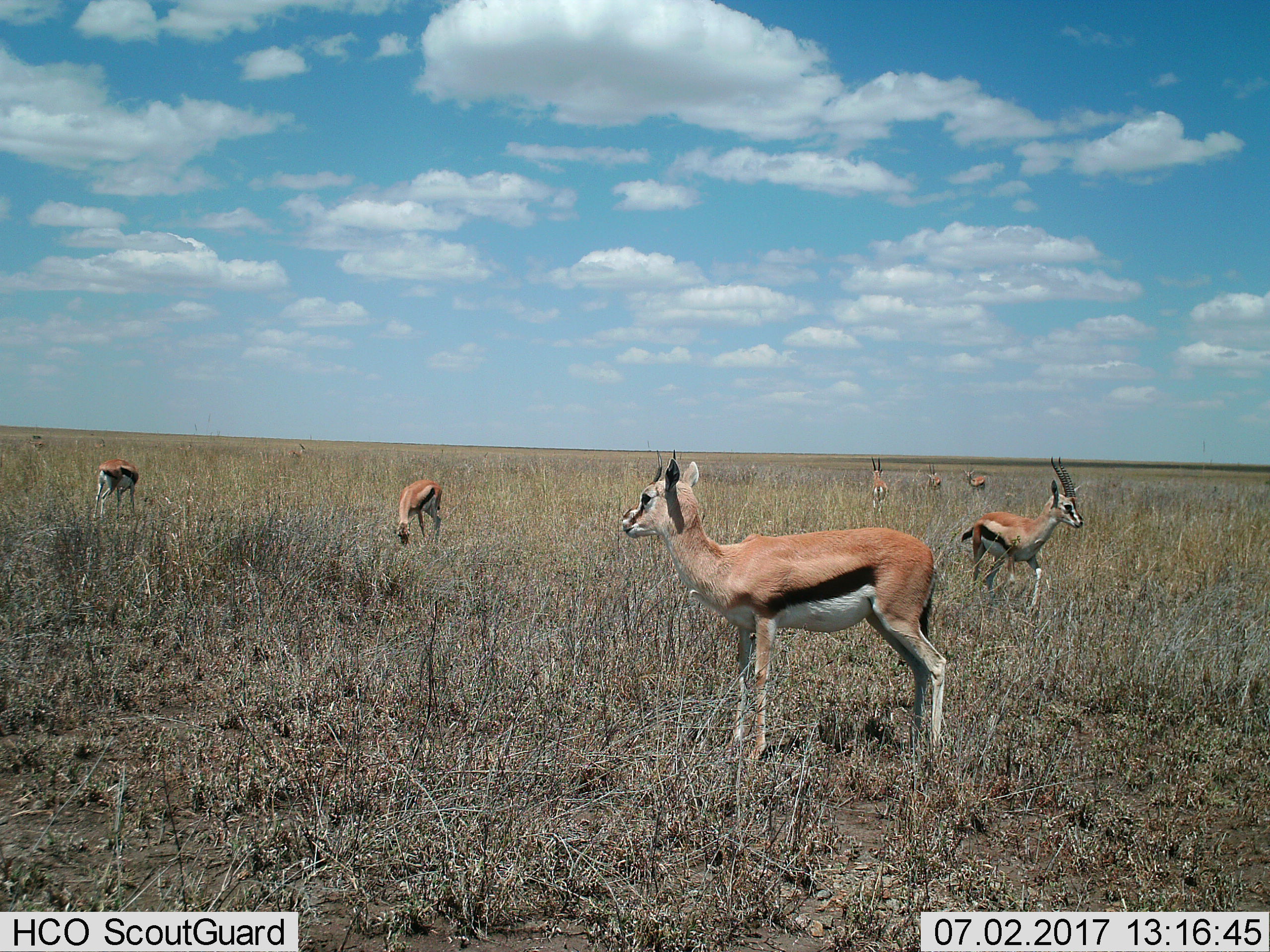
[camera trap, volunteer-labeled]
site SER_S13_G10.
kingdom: Animalia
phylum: Chordata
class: Mammalia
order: Artiodactyla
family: Bovidae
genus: Eudorcas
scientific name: Eudorcas thomsonii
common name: thomson's gazelle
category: gazellethomsons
Gazellethomsons (thomson's gazelle) (Eudorcas thomsonii), count 10. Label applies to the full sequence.